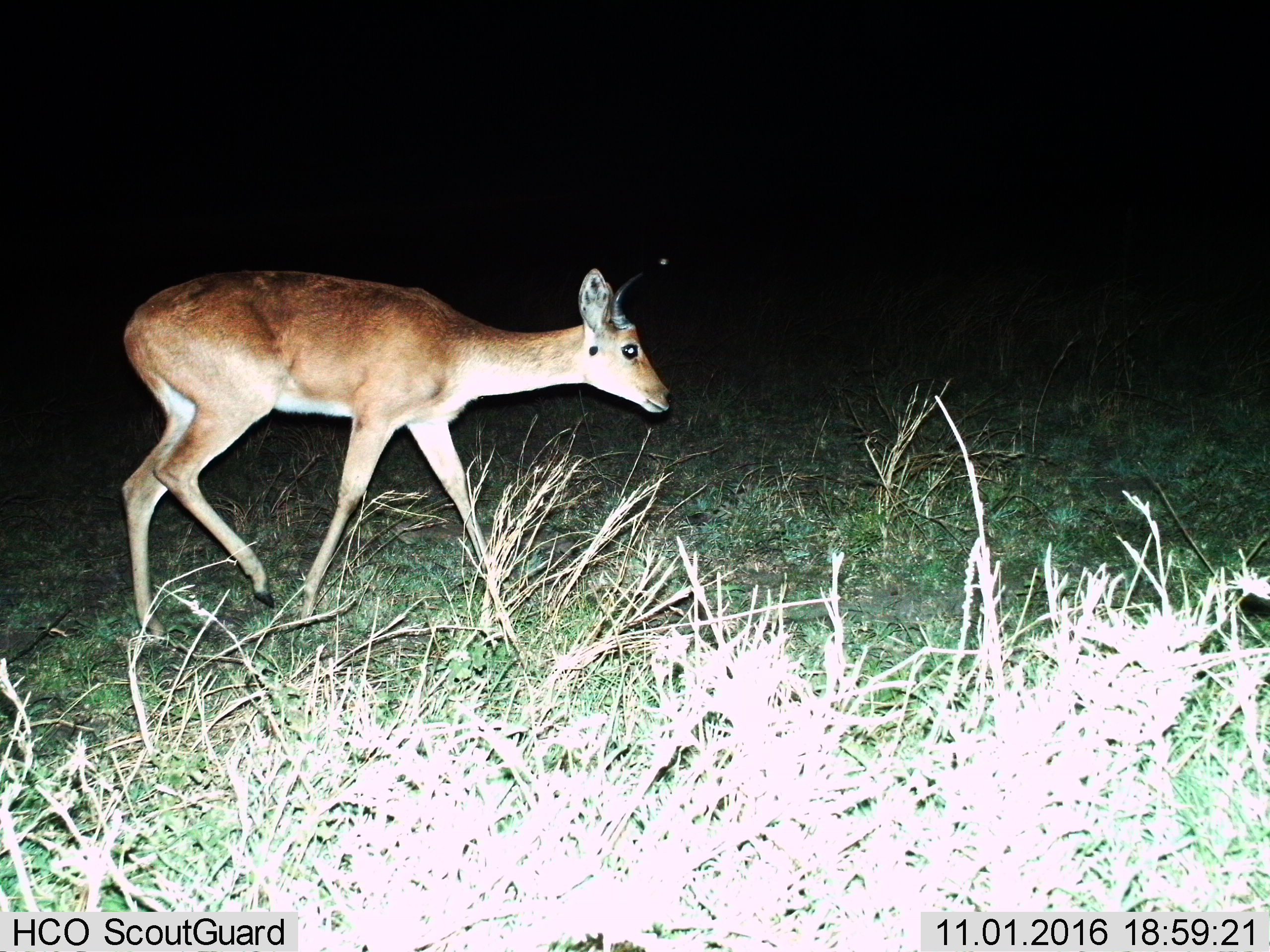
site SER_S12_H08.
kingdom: Animalia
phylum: Chordata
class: Mammalia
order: Artiodactyla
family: Bovidae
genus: Redunca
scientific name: Redunca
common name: reedbuck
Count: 1.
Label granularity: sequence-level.